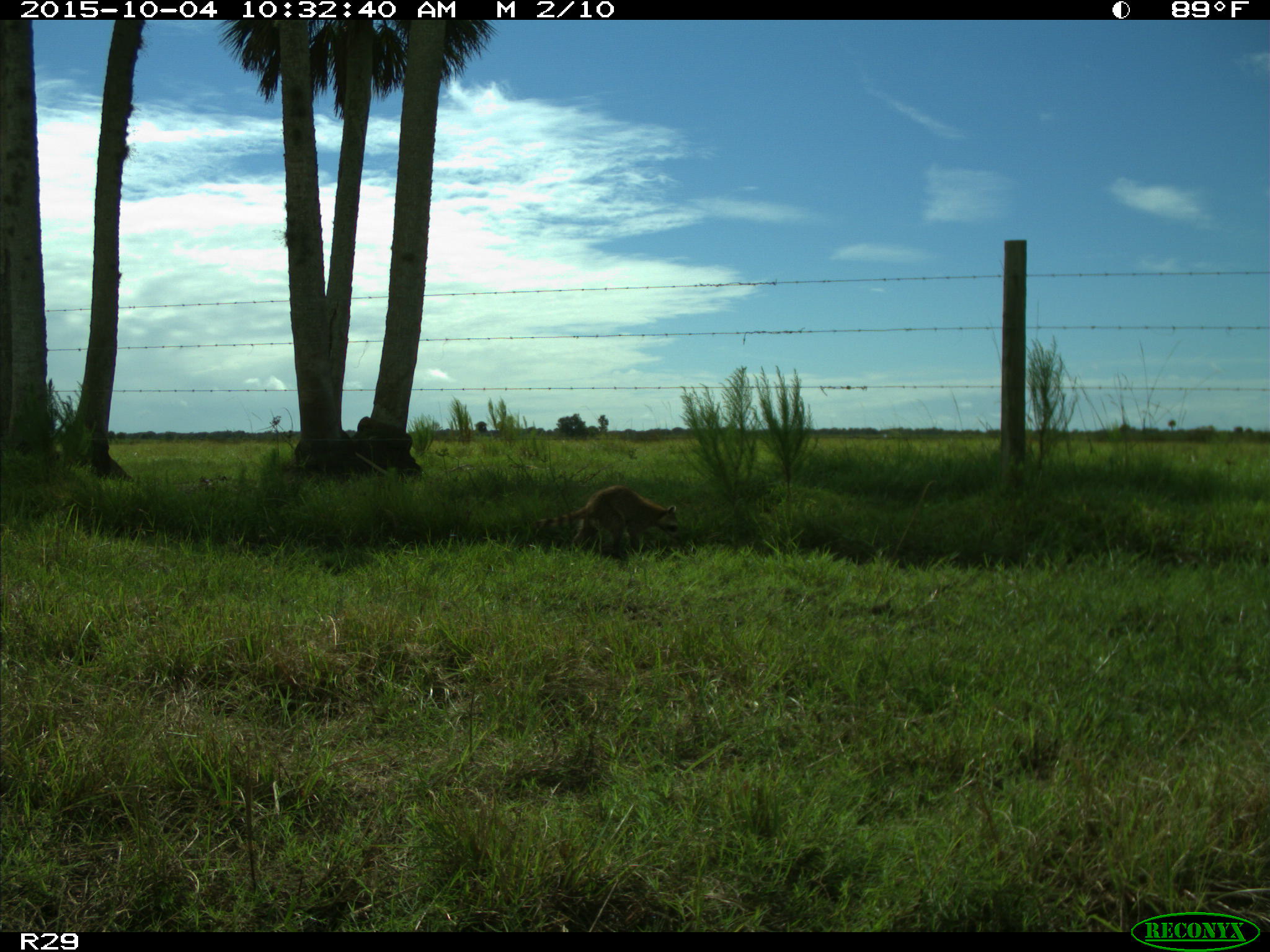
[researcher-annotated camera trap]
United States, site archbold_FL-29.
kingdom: Animalia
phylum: Chordata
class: Mammalia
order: Carnivora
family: Procyonidae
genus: Procyon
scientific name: Procyon lotor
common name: common raccoon